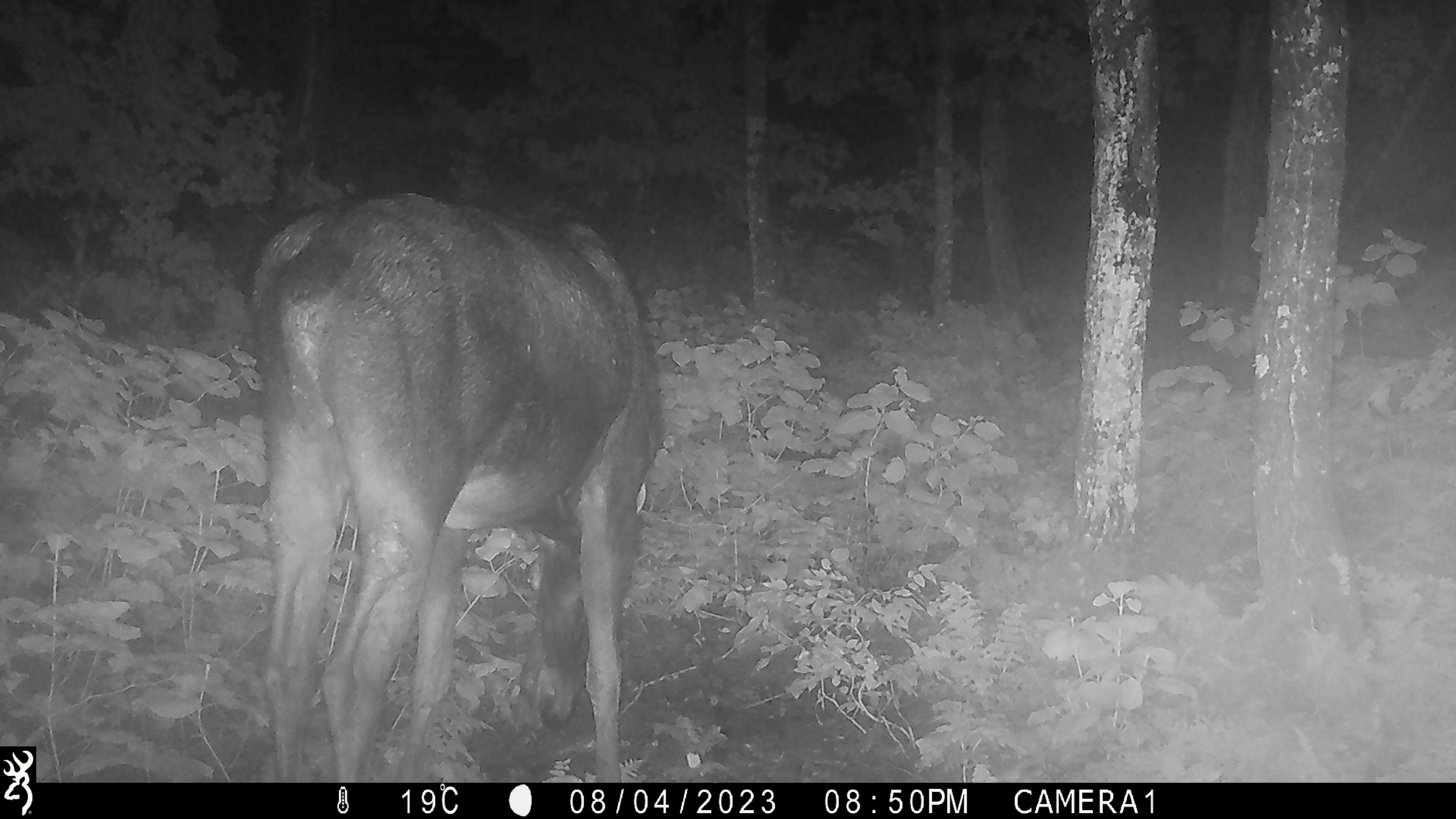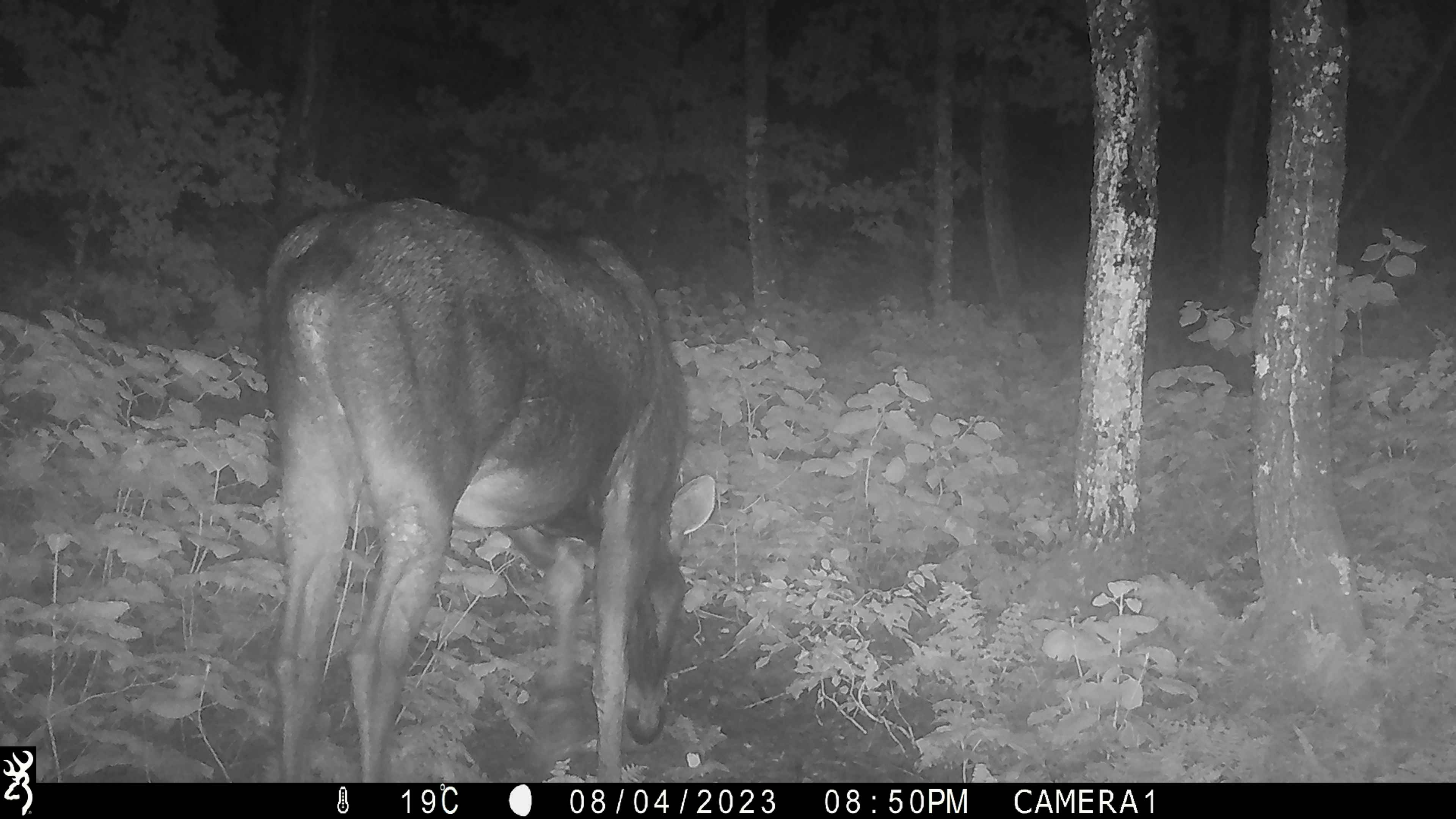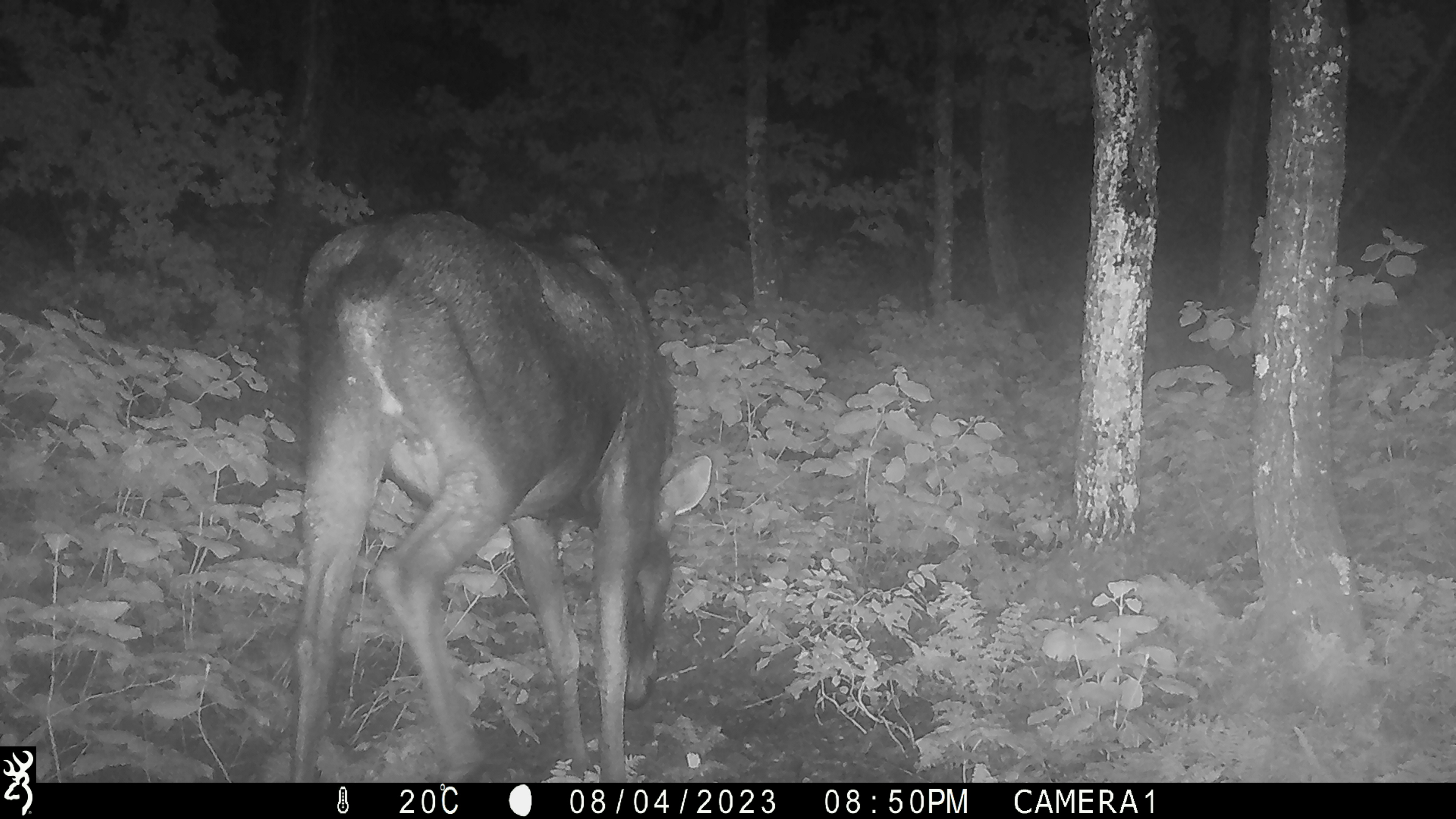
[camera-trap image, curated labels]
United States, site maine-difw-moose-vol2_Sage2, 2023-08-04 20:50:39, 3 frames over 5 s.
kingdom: Animalia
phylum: Chordata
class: Mammalia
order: Artiodactyla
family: Cervidae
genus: Alces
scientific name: Alces alces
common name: moose